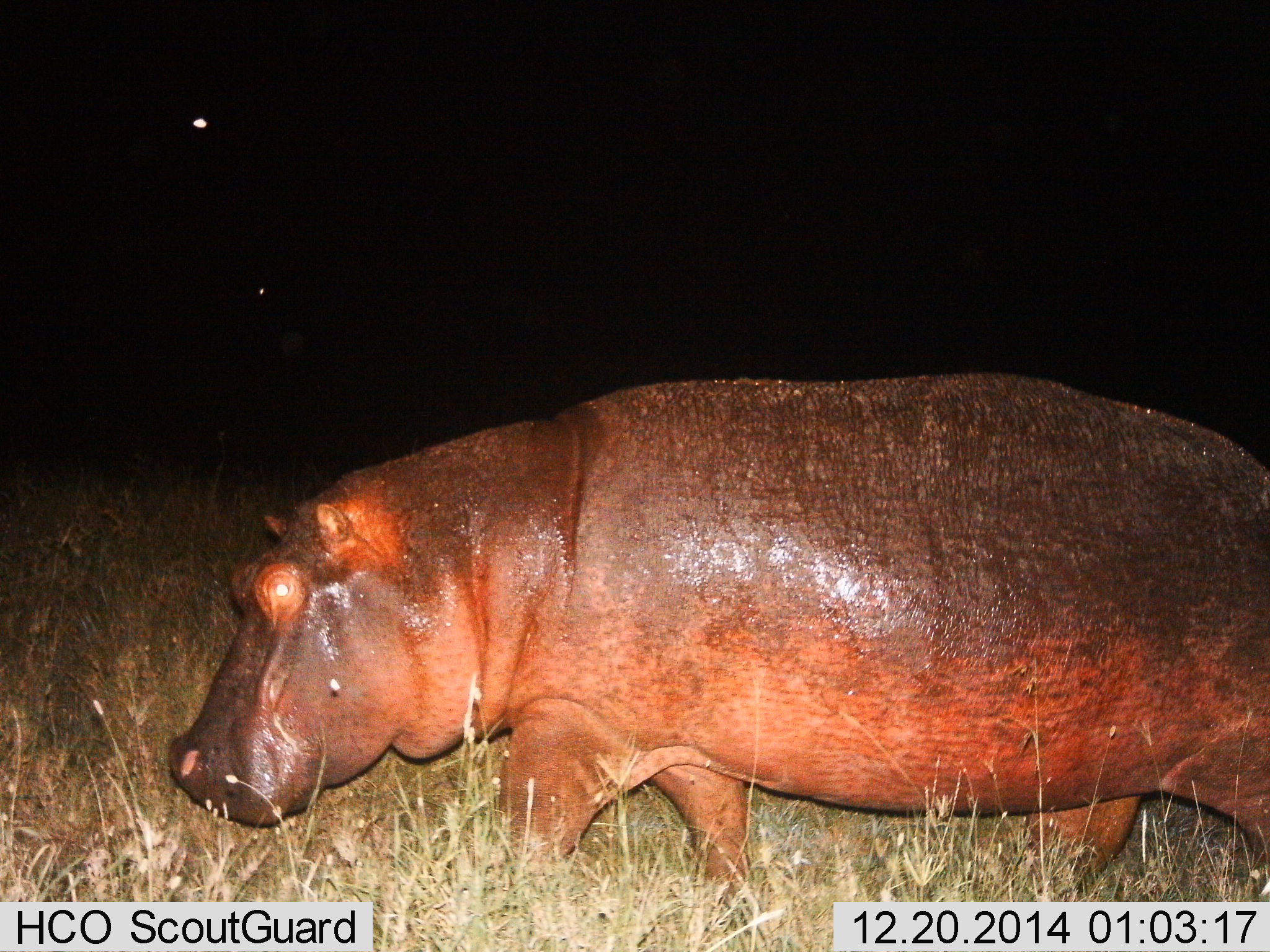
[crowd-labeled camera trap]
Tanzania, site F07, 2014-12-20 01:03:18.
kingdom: Animalia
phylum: Chordata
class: Mammalia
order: Artiodactyla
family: Hippopotamidae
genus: Hippopotamus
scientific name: Hippopotamus amphibius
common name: hippopotamus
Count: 1.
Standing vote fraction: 10%.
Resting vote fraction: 0%.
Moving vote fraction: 90%.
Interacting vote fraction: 0%.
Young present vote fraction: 0%.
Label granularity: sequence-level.